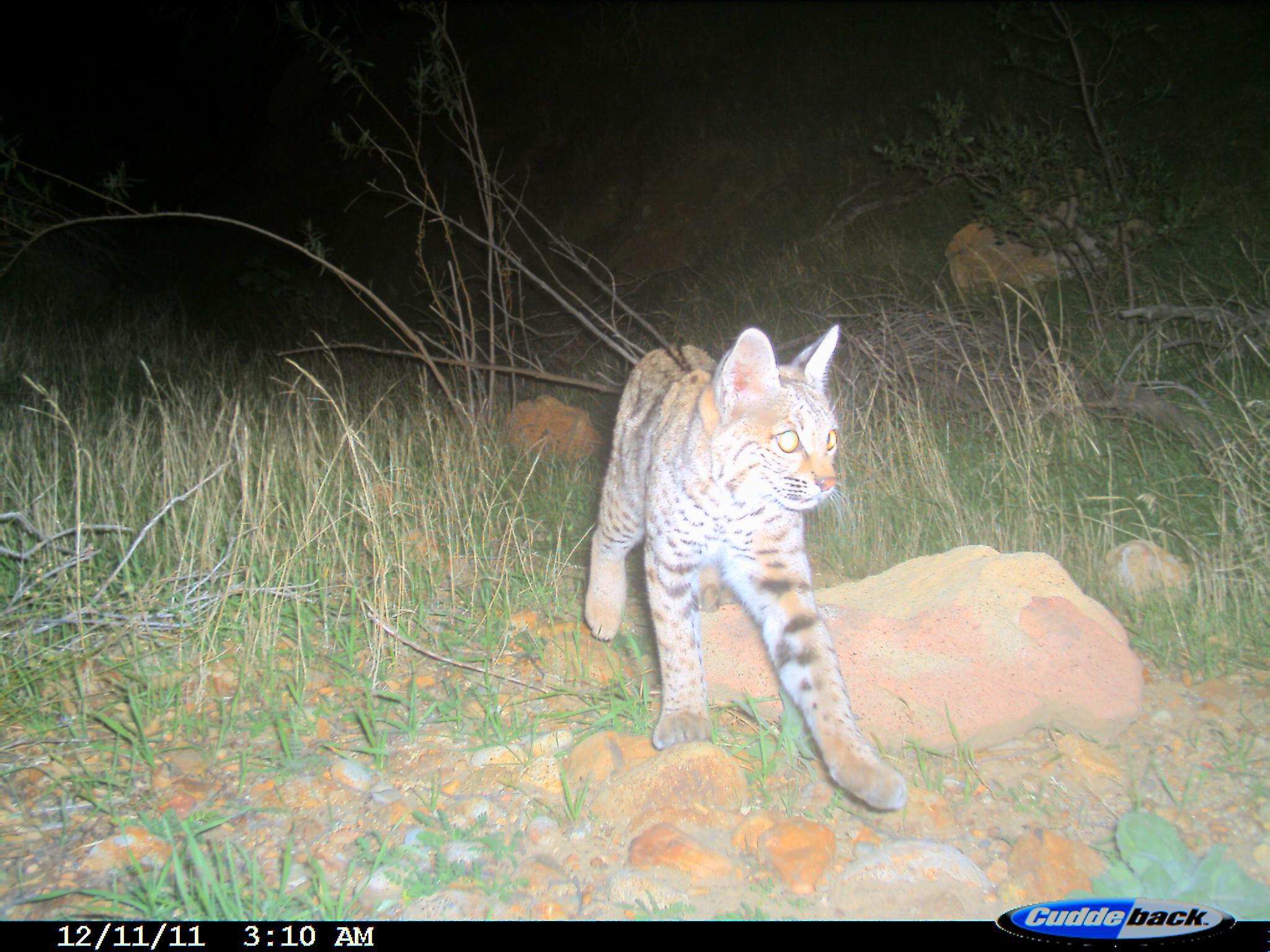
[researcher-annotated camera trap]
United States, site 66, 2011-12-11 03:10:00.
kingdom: Animalia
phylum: Chordata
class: Mammalia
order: Carnivora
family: Felidae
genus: Lynx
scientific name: Lynx rufus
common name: bobcat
Bobcat (Lynx rufus).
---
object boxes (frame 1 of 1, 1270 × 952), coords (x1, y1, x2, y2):
bobcat: (581, 326, 923, 814)